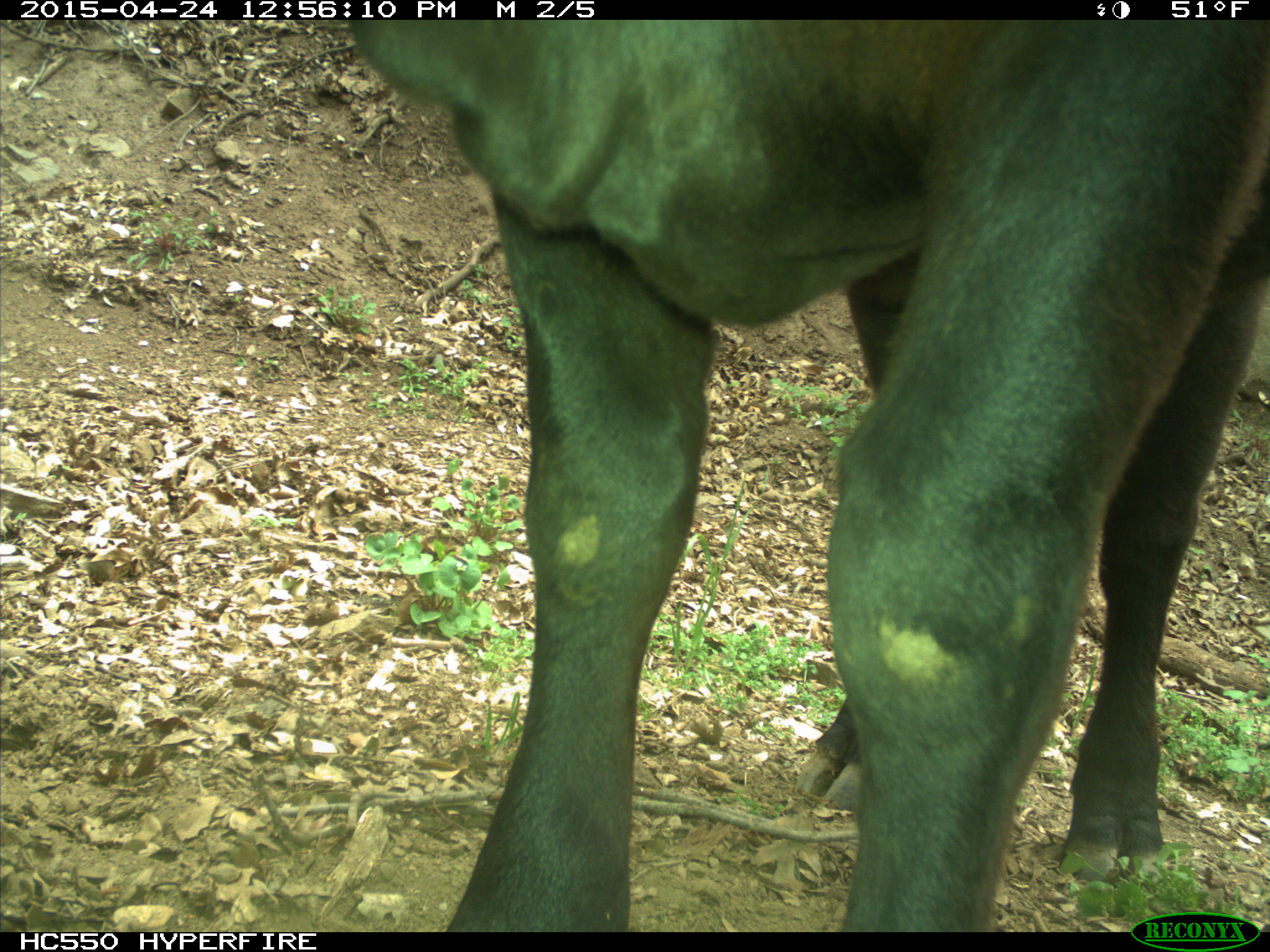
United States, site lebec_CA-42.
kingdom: Animalia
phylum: Chordata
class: Mammalia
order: Artiodactyla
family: Bovidae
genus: Bos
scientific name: Bos taurus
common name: domestic cow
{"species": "Bos taurus (domestic cow)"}